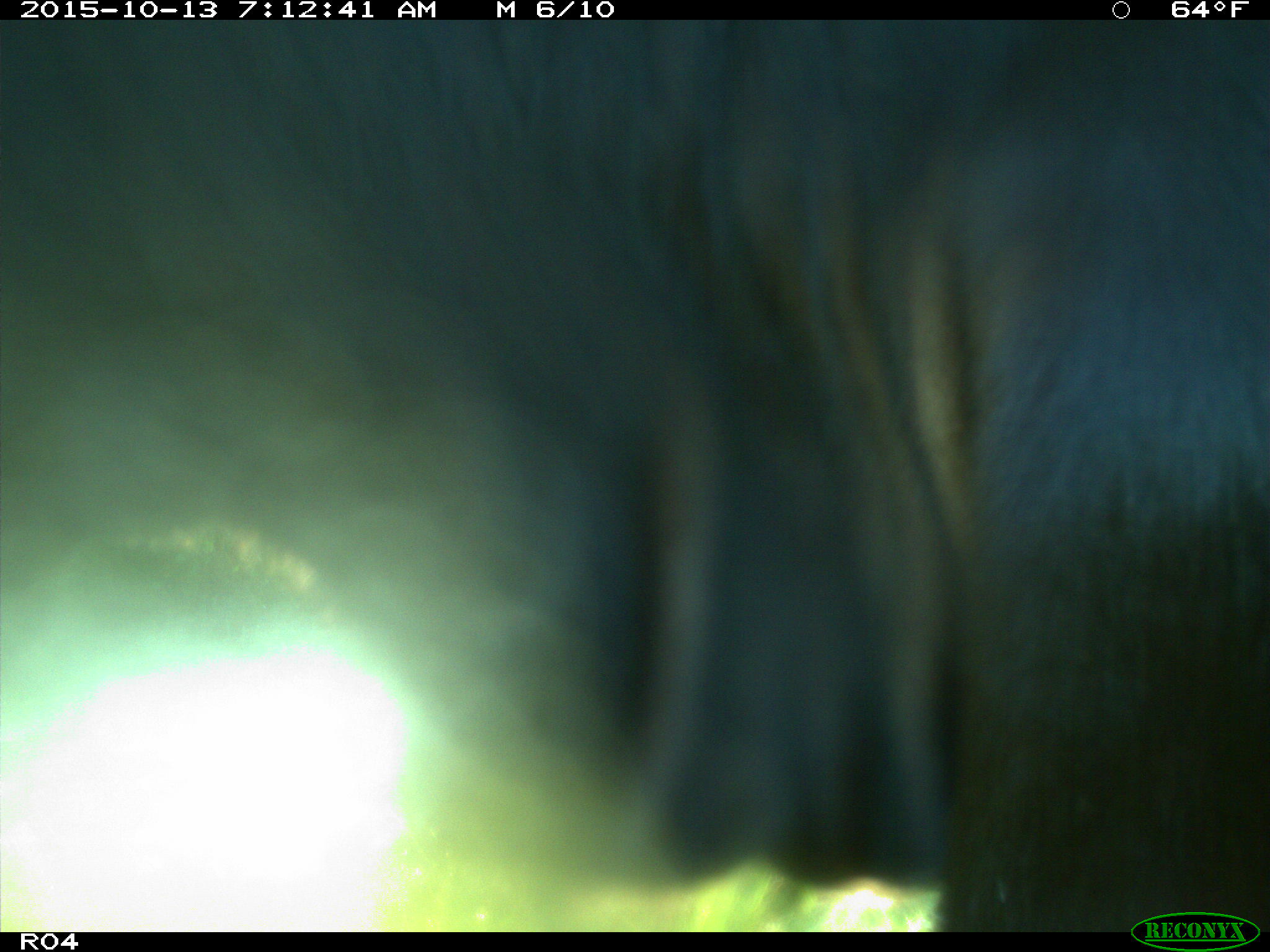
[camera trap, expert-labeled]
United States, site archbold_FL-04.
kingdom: Animalia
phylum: Chordata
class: Mammalia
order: Artiodactyla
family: Bovidae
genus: Bos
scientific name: Bos taurus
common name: domestic cow